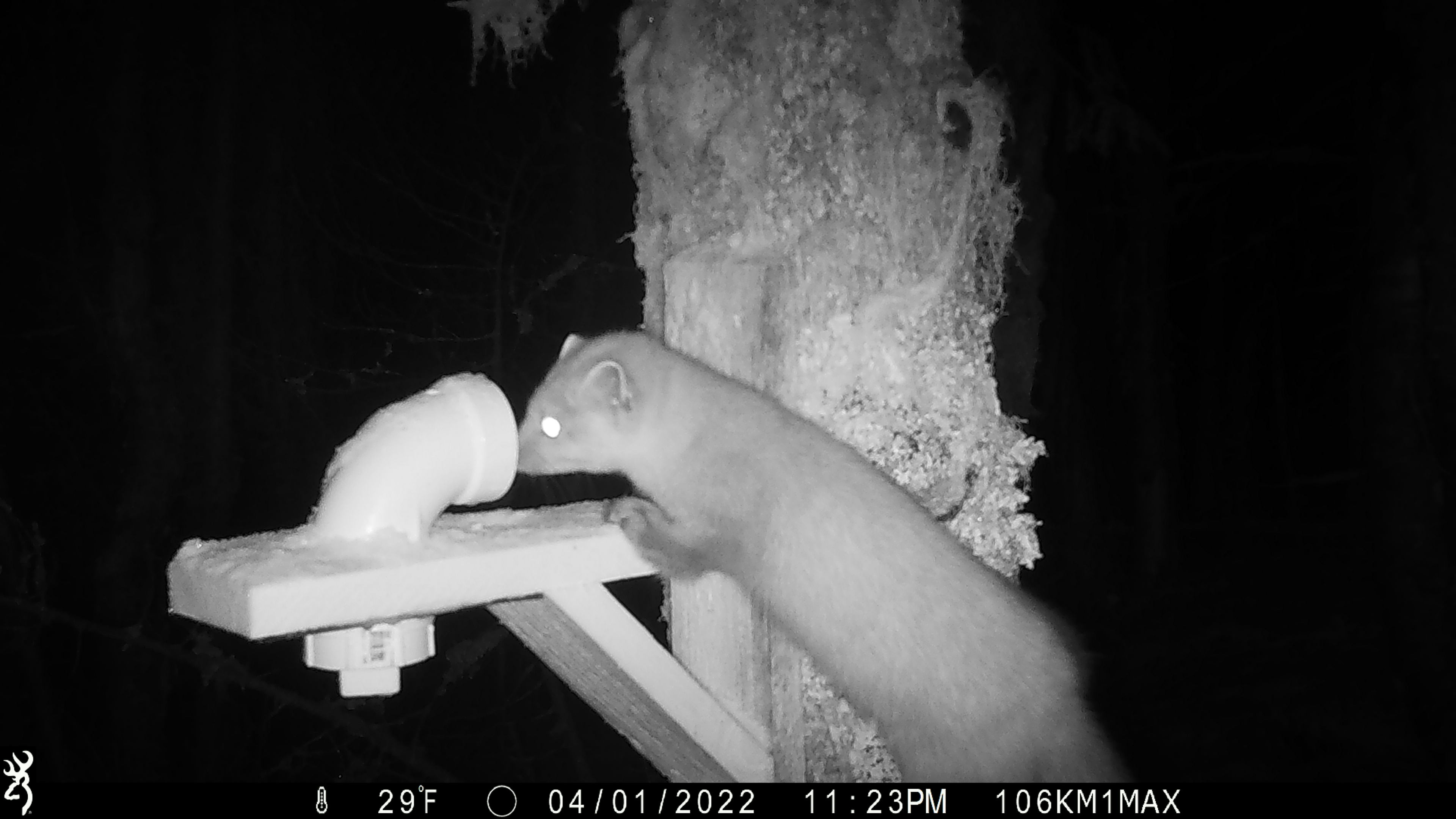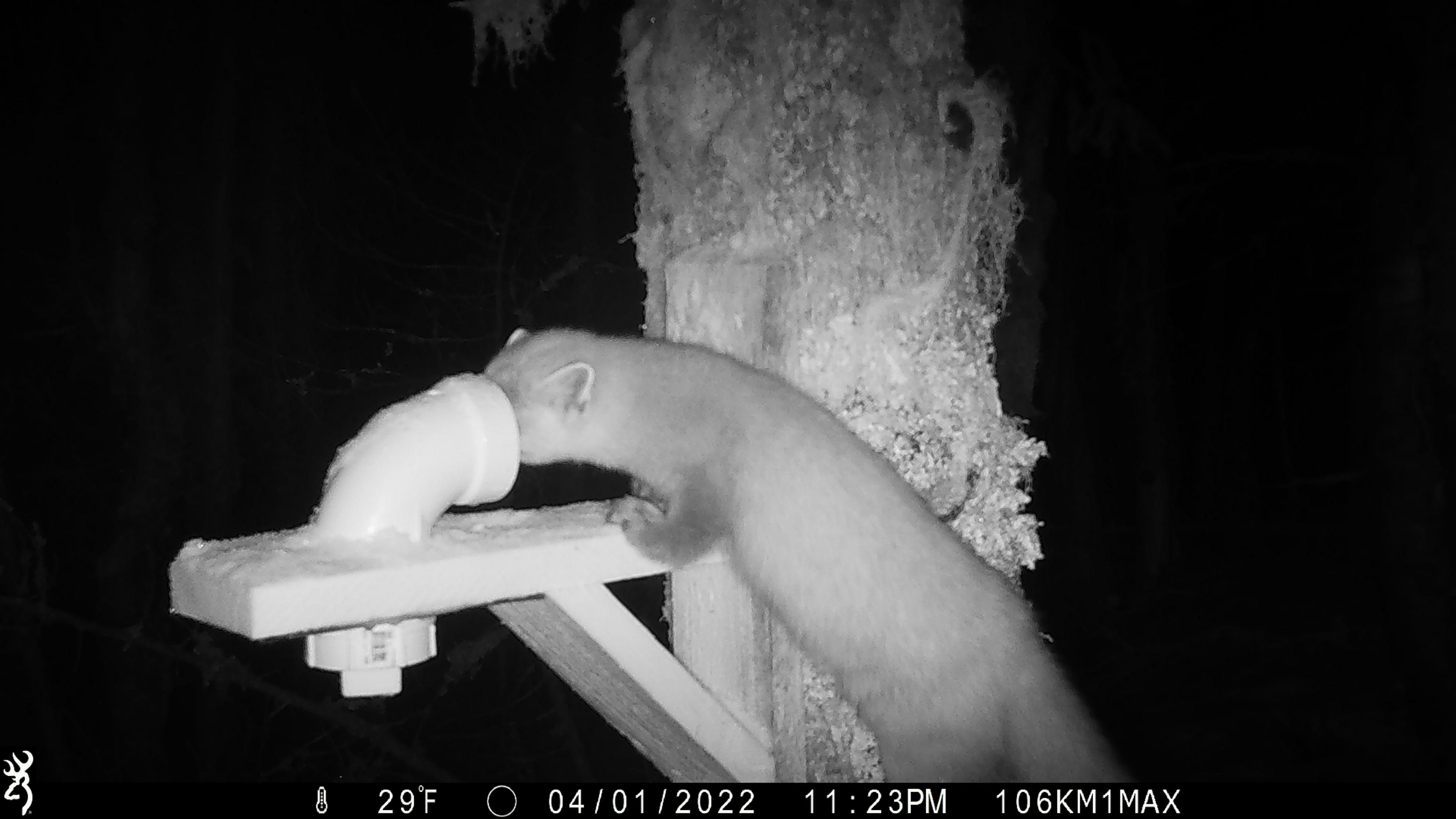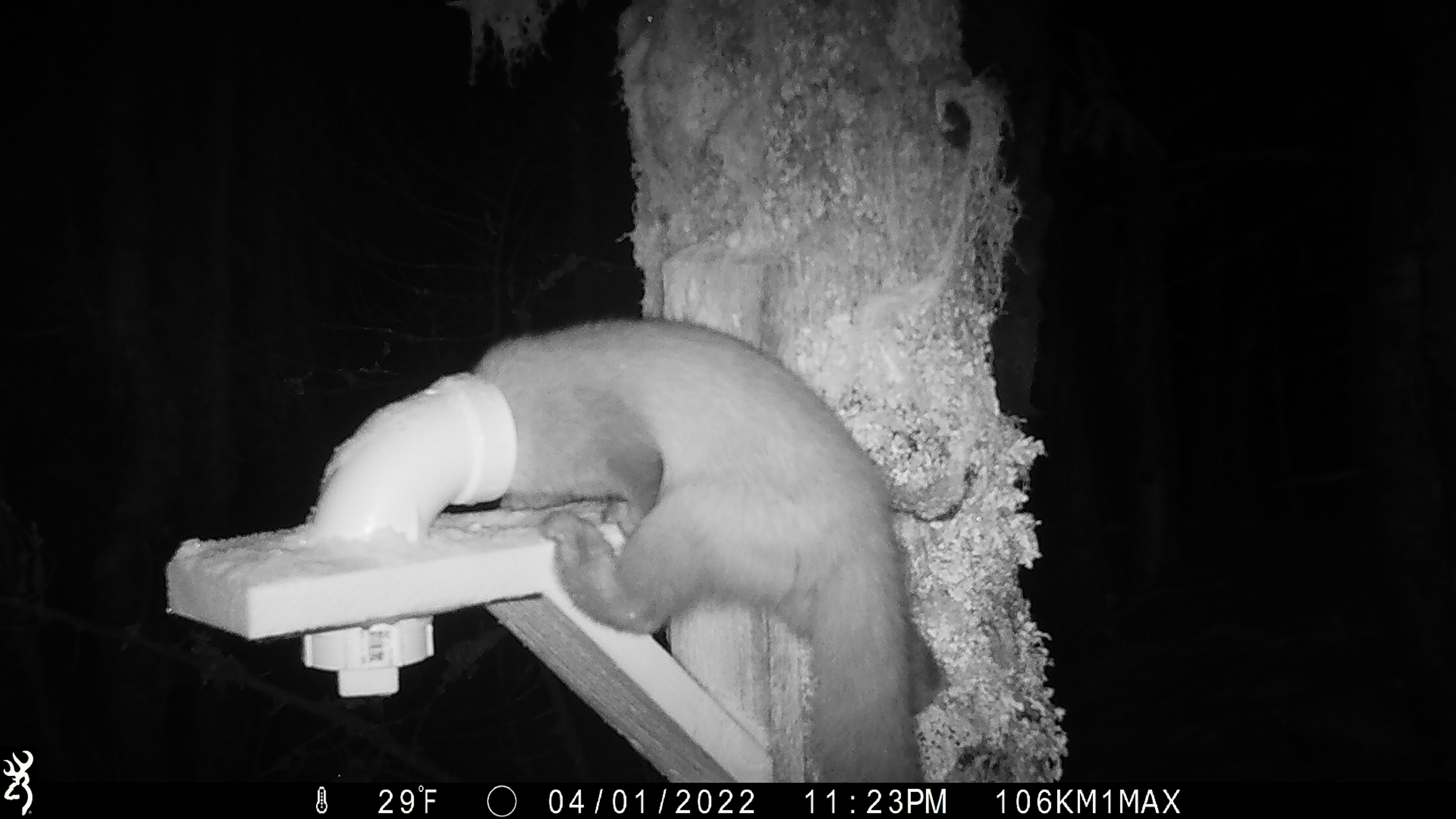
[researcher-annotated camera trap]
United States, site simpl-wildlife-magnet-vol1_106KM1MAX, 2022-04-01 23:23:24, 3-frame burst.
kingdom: Animalia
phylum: Chordata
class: Mammalia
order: Carnivora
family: Mustelidae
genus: Martes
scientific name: Martes americana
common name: american marten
American marten (Martes americana).